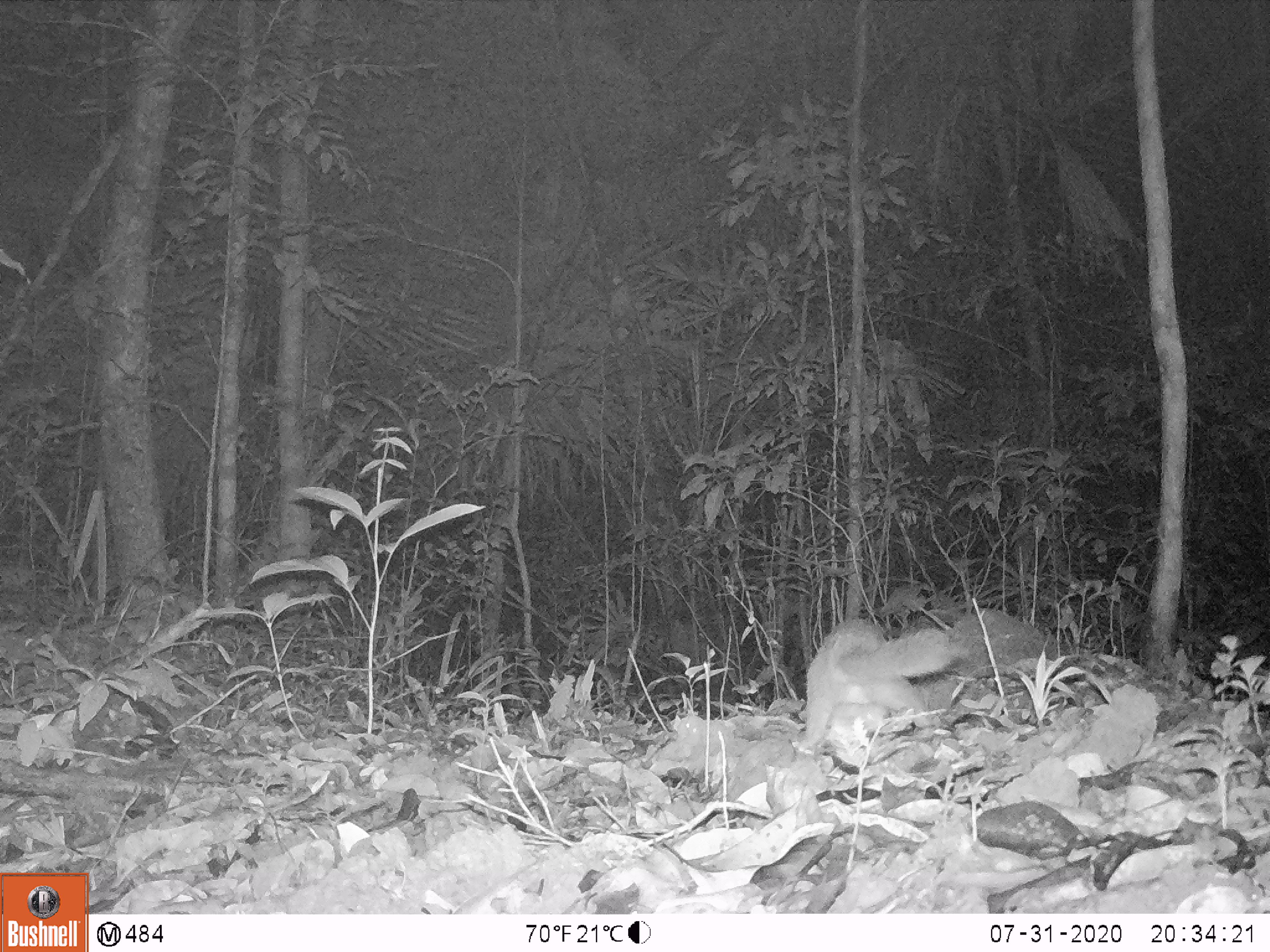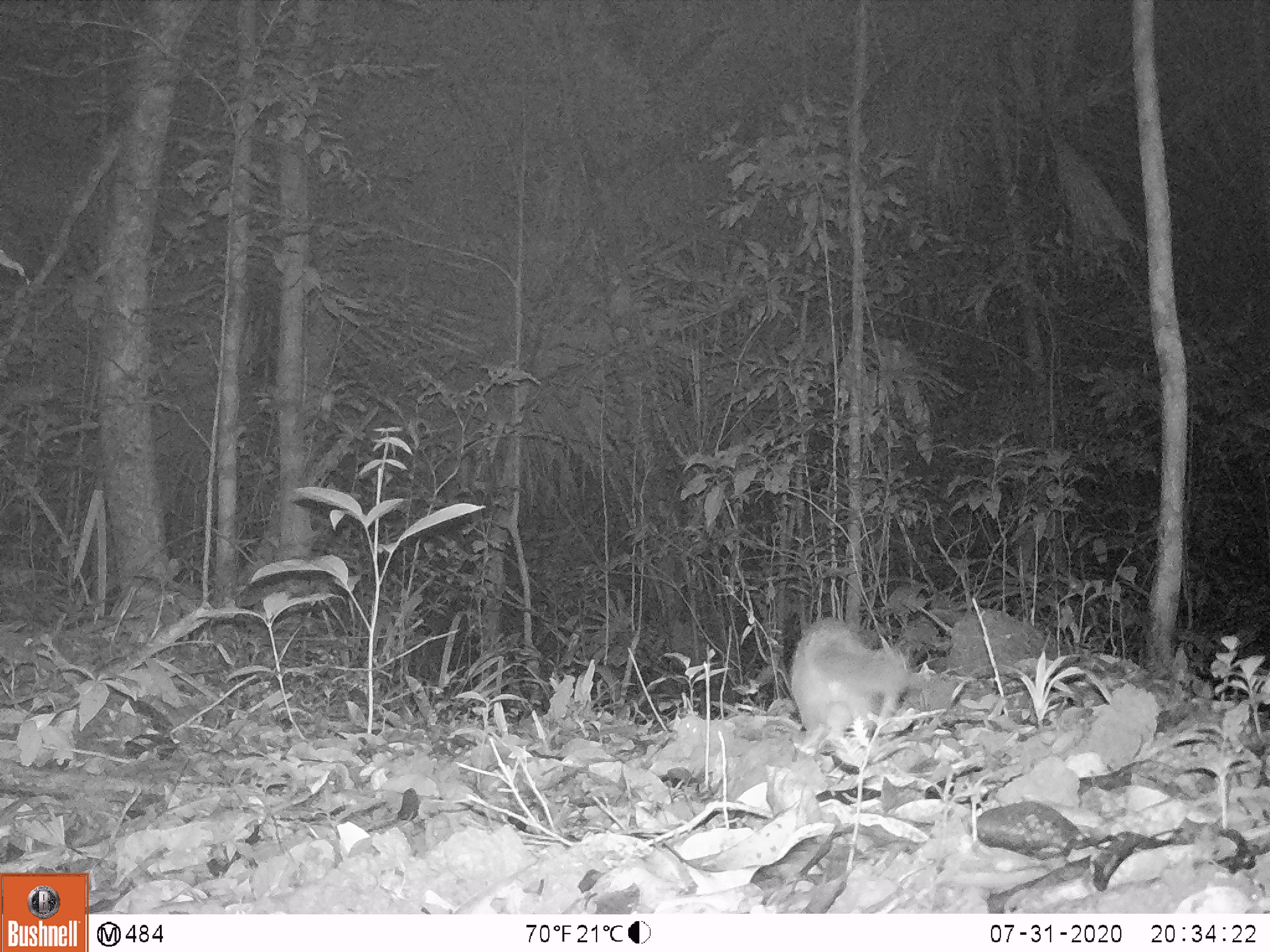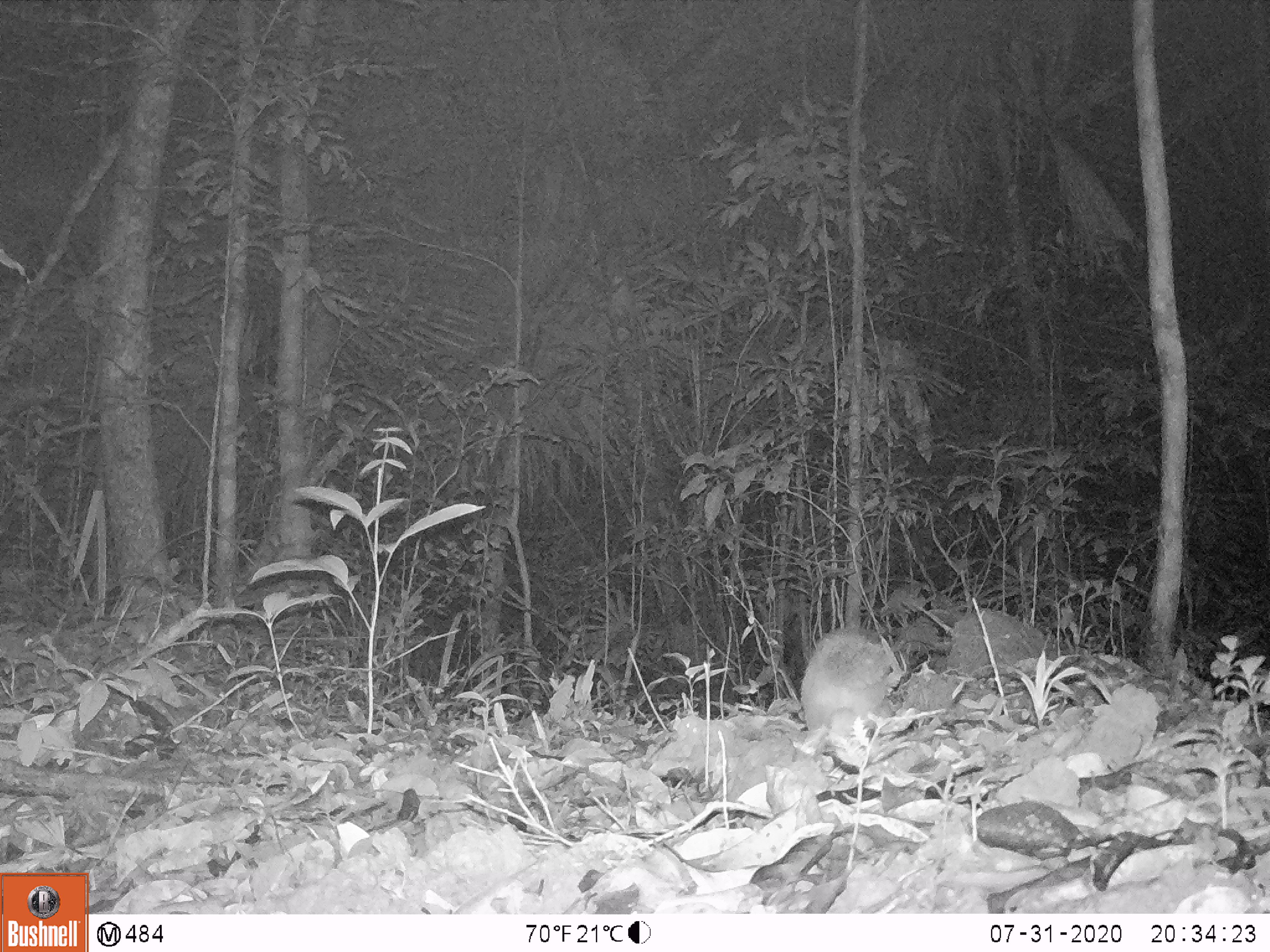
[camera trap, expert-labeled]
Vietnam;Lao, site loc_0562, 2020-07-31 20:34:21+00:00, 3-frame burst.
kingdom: Animalia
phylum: Chordata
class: Mammalia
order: Carnivora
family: Mustelidae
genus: Melogale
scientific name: Melogale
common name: ferret badger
Ferret badger (Melogale). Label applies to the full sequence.